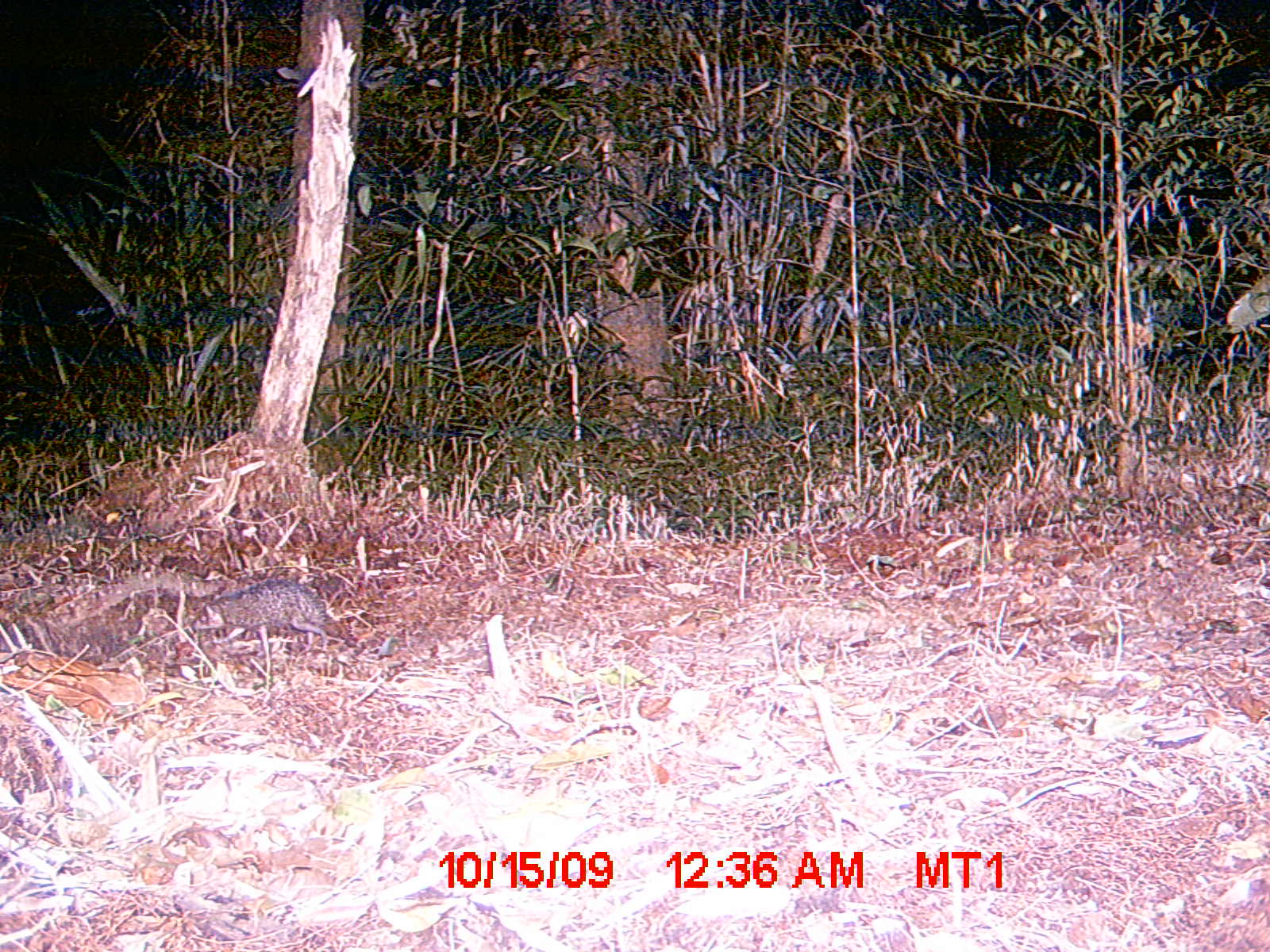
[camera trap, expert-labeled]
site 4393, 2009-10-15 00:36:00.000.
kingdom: Animalia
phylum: Chordata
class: Mammalia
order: Afrosoricida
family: Tenrecidae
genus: Setifer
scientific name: Setifer setosus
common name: greater hedgehog tenrec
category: setifer sp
Setifer sp (greater hedgehog tenrec) (Setifer setosus), count 1.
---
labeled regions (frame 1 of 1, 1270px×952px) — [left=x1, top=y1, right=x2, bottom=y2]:
setifer sp: [left=187, top=576, right=330, bottom=686]